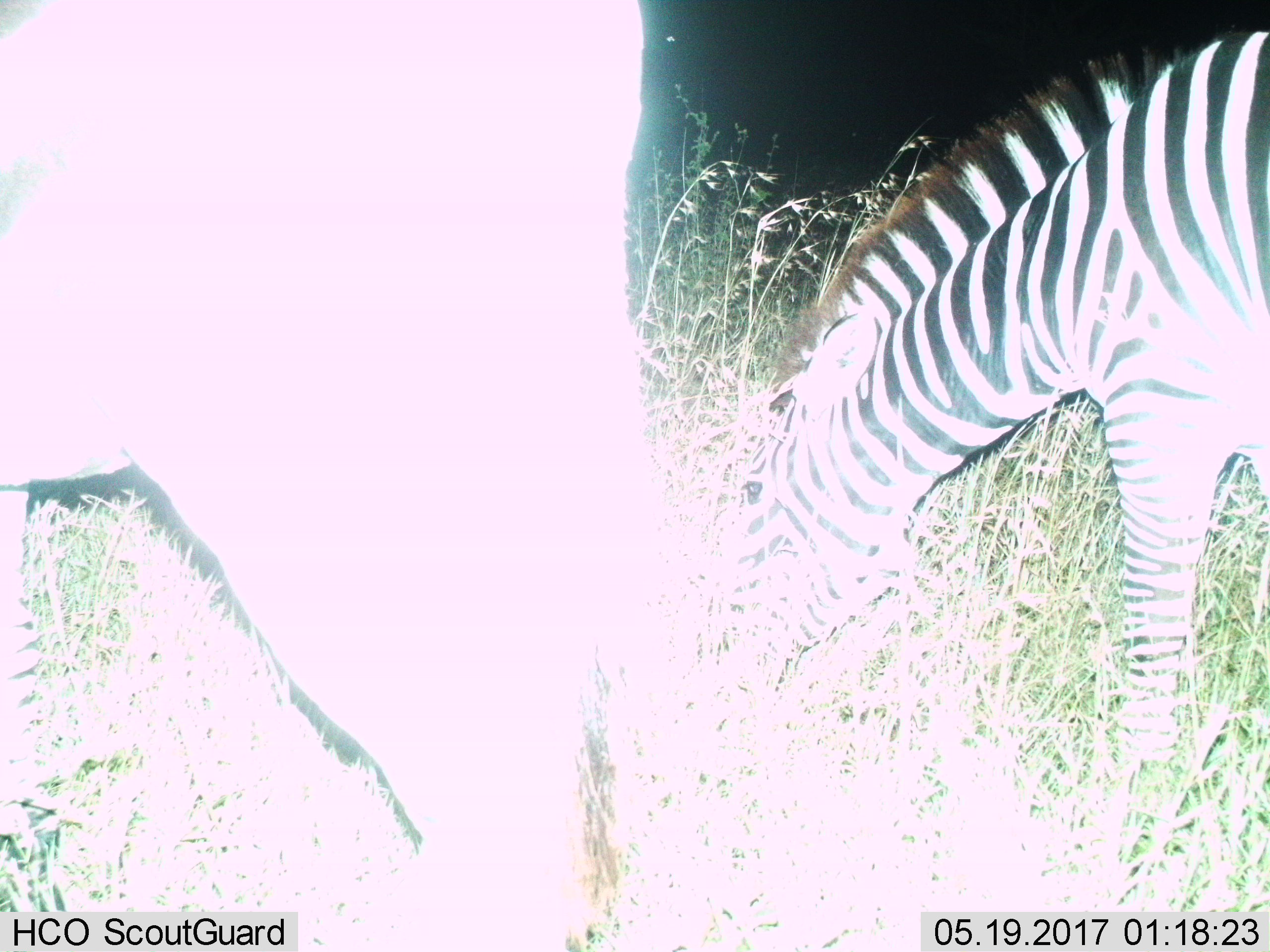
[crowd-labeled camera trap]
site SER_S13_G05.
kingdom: Animalia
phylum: Chordata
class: Mammalia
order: Perissodactyla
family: Equidae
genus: Equus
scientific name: Equus quagga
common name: plains zebra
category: zebraplains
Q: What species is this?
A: Zebraplains (plains zebra) (Equus quagga).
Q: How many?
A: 2.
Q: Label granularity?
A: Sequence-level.